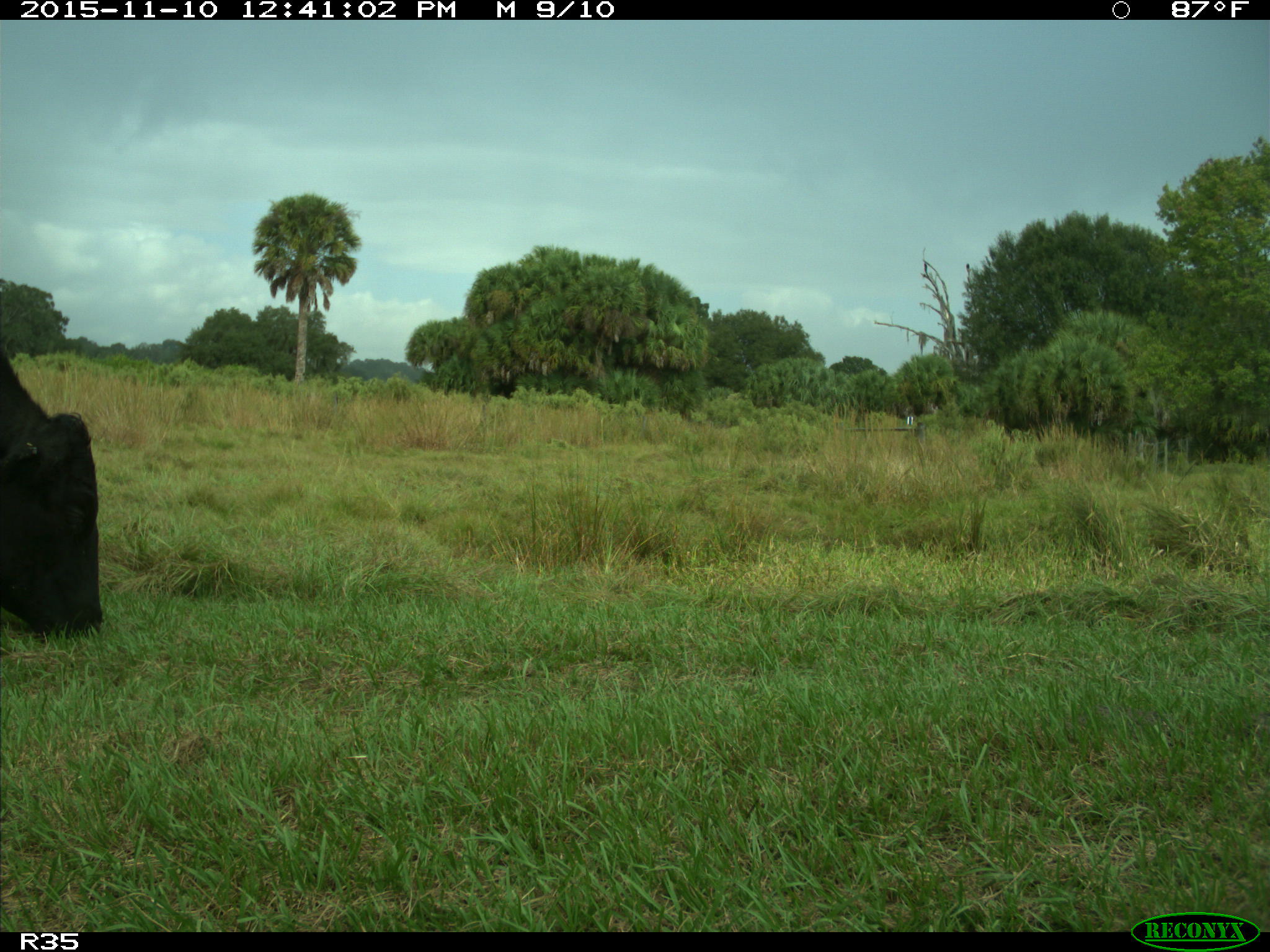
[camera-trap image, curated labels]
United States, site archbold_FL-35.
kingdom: Animalia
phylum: Chordata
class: Mammalia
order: Artiodactyla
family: Bovidae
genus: Bos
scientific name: Bos taurus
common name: domestic cow